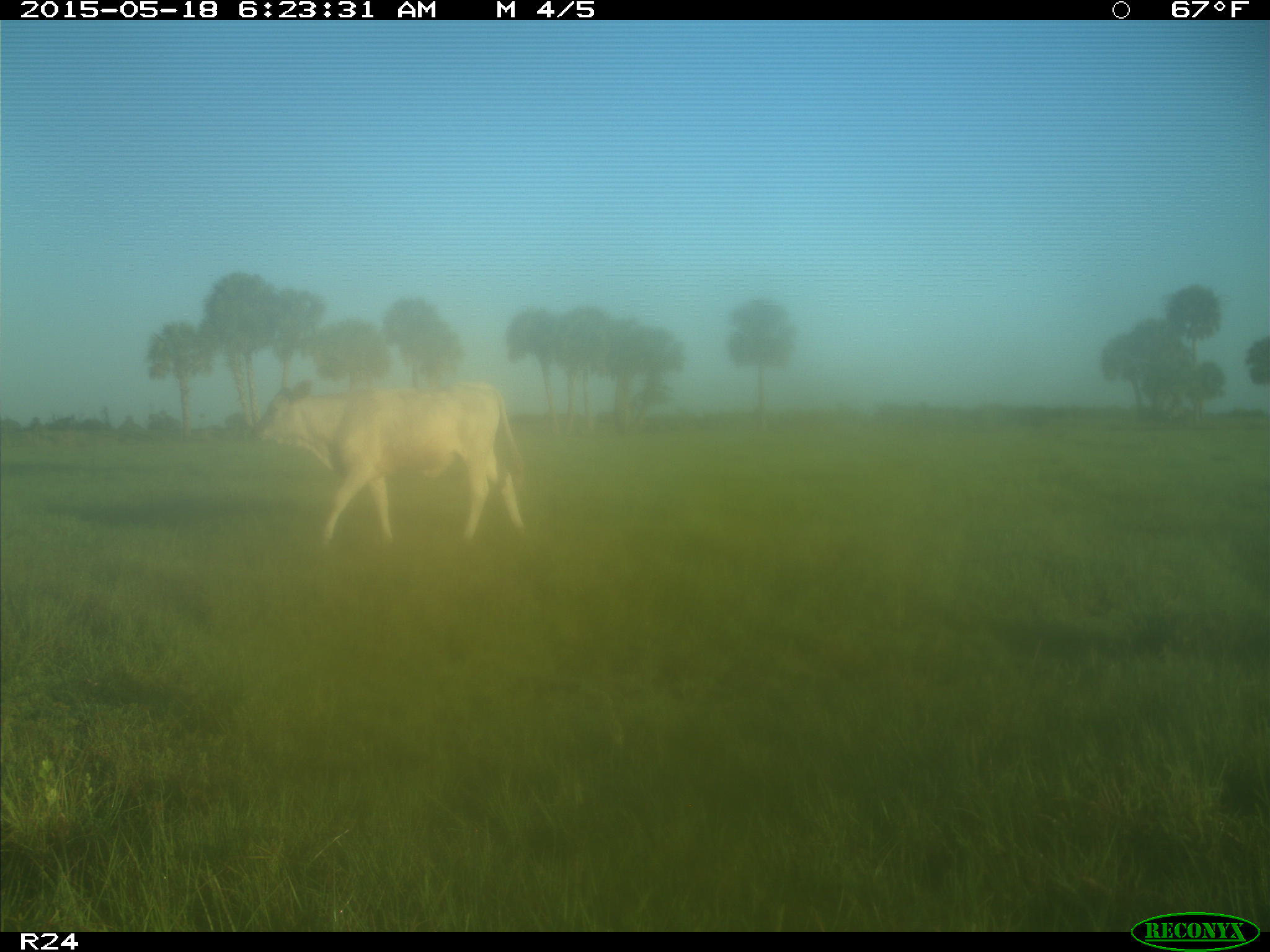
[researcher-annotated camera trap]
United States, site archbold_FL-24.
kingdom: Animalia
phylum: Chordata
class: Mammalia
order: Artiodactyla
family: Bovidae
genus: Bos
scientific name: Bos taurus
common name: domestic cow